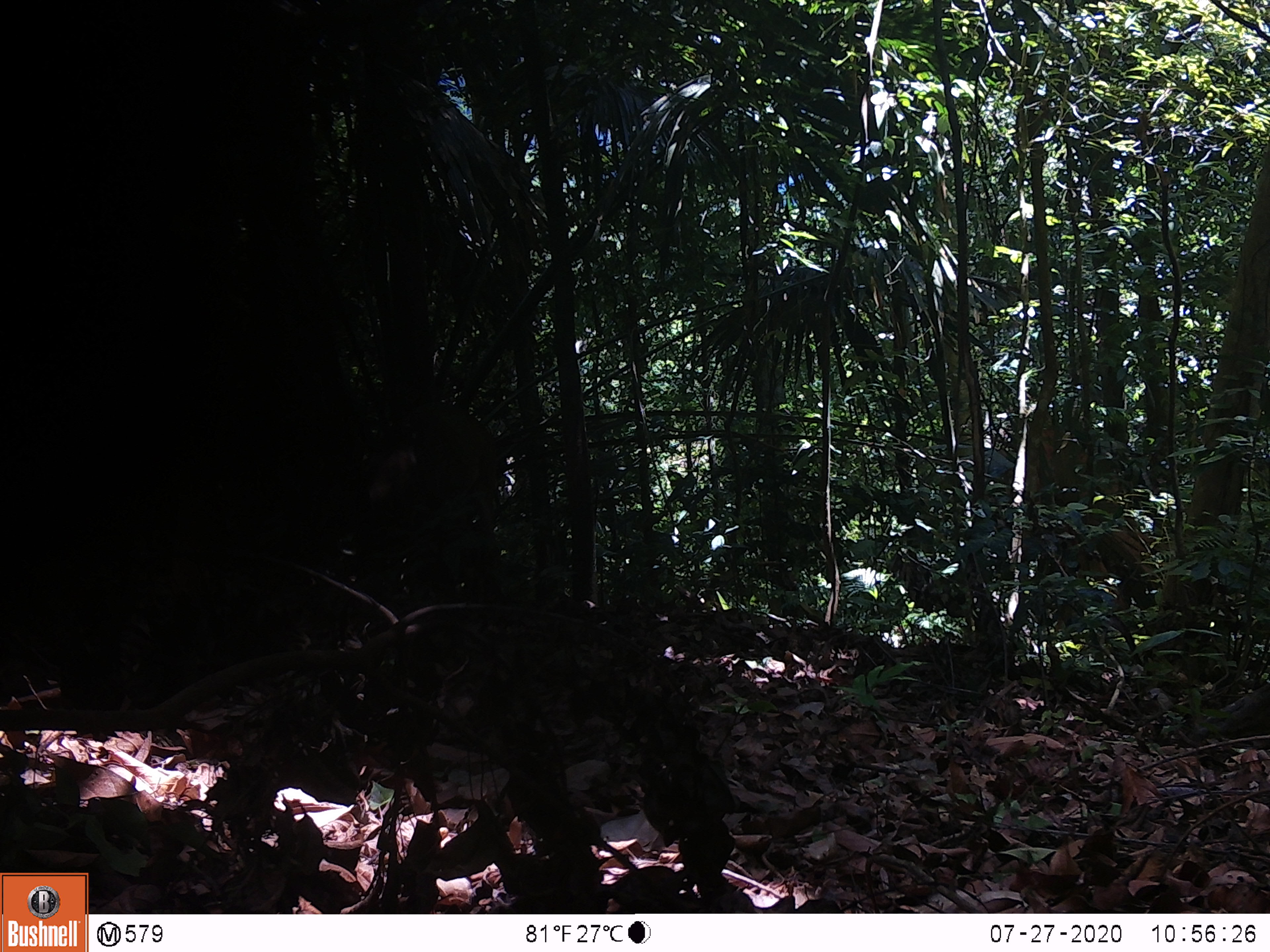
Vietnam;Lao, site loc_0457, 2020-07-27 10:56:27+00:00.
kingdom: Animalia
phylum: Chordata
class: Mammalia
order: Artiodactyla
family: Cervidae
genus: Muntiacus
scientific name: Muntiacus vuquangensis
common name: large-antlered muntjac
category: large antlered muntjac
Large antlered muntjac (large-antlered muntjac) (Muntiacus vuquangensis). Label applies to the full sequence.